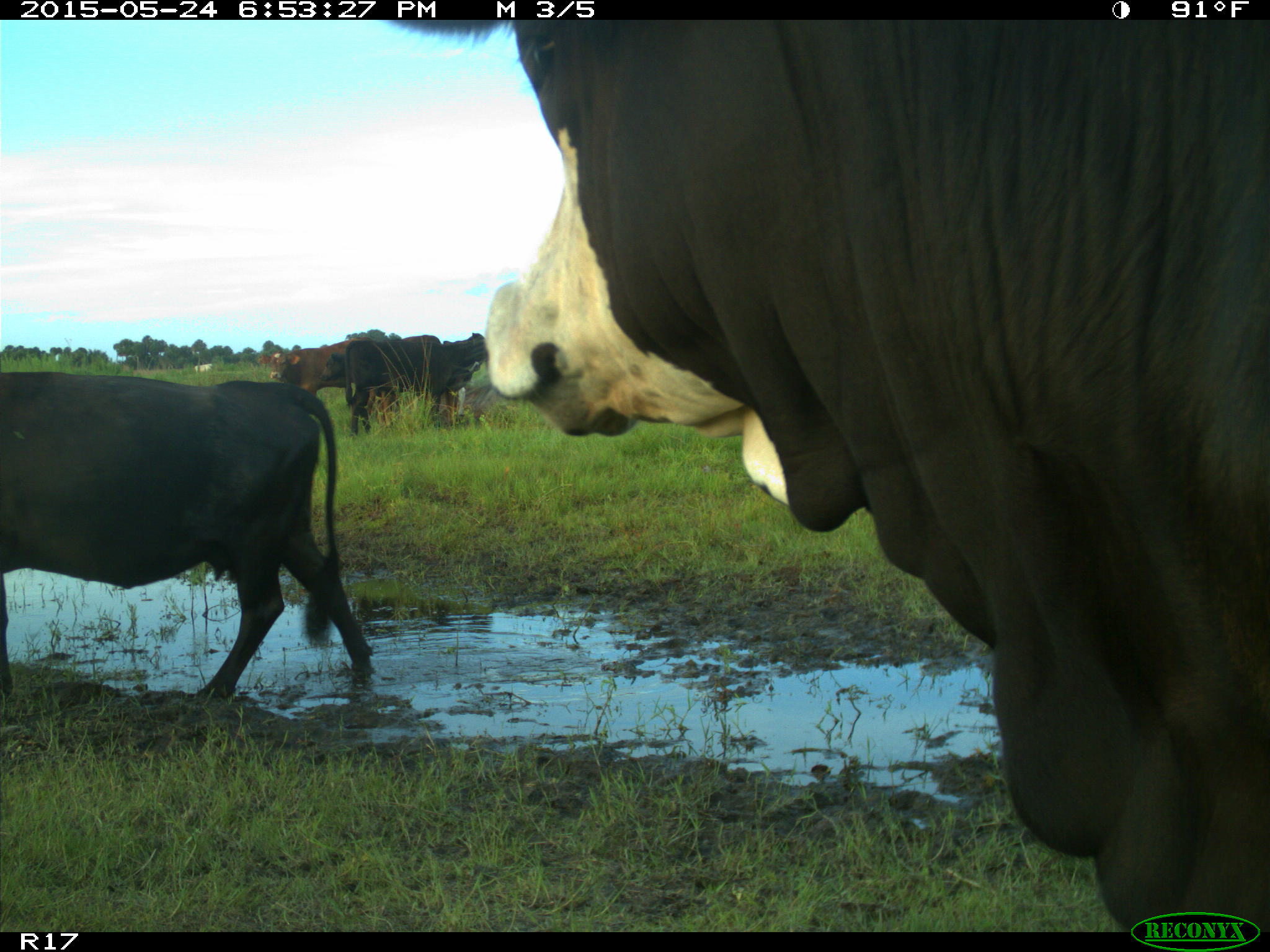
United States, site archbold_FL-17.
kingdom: Animalia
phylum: Chordata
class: Mammalia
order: Artiodactyla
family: Bovidae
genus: Bos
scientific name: Bos taurus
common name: domestic cow